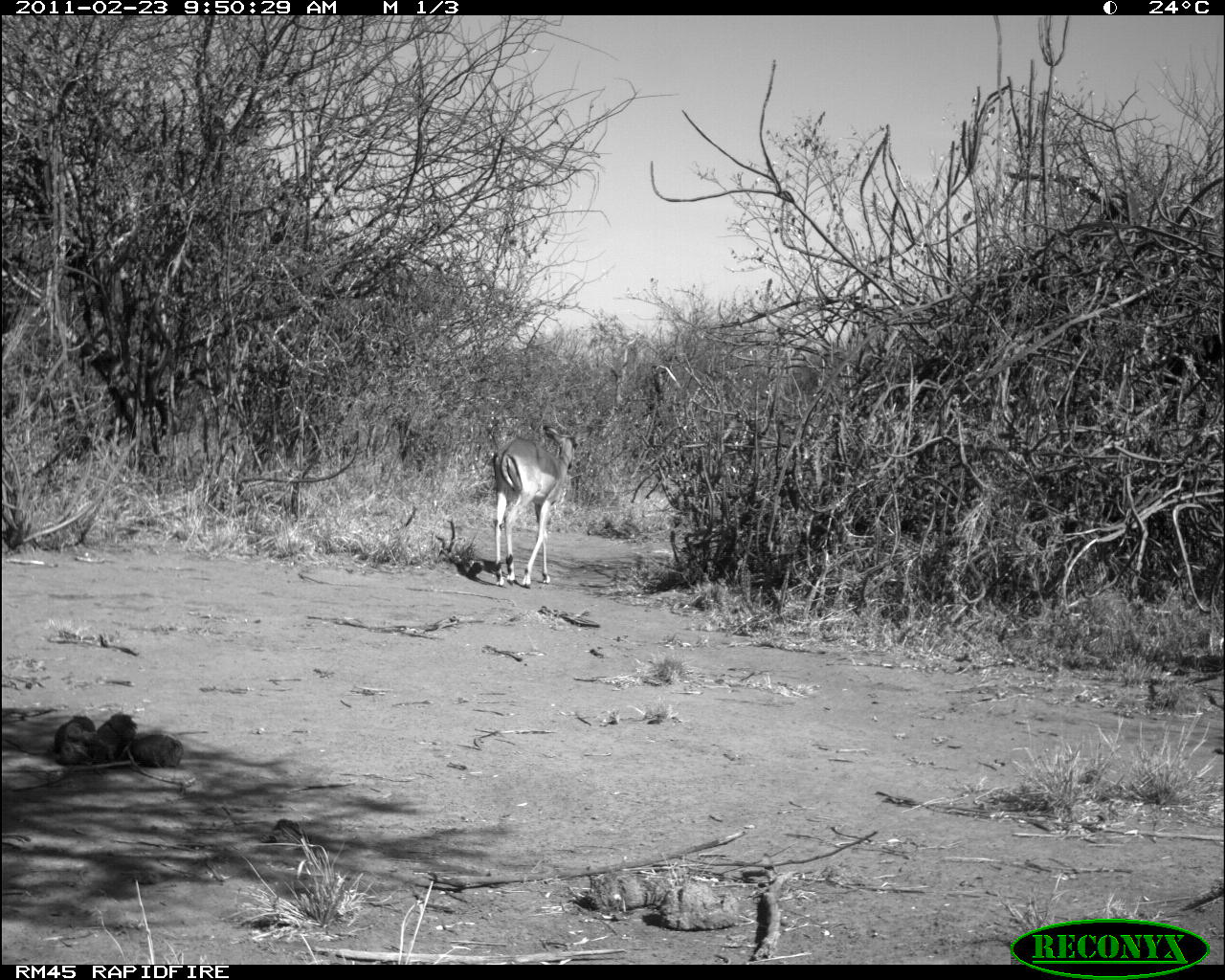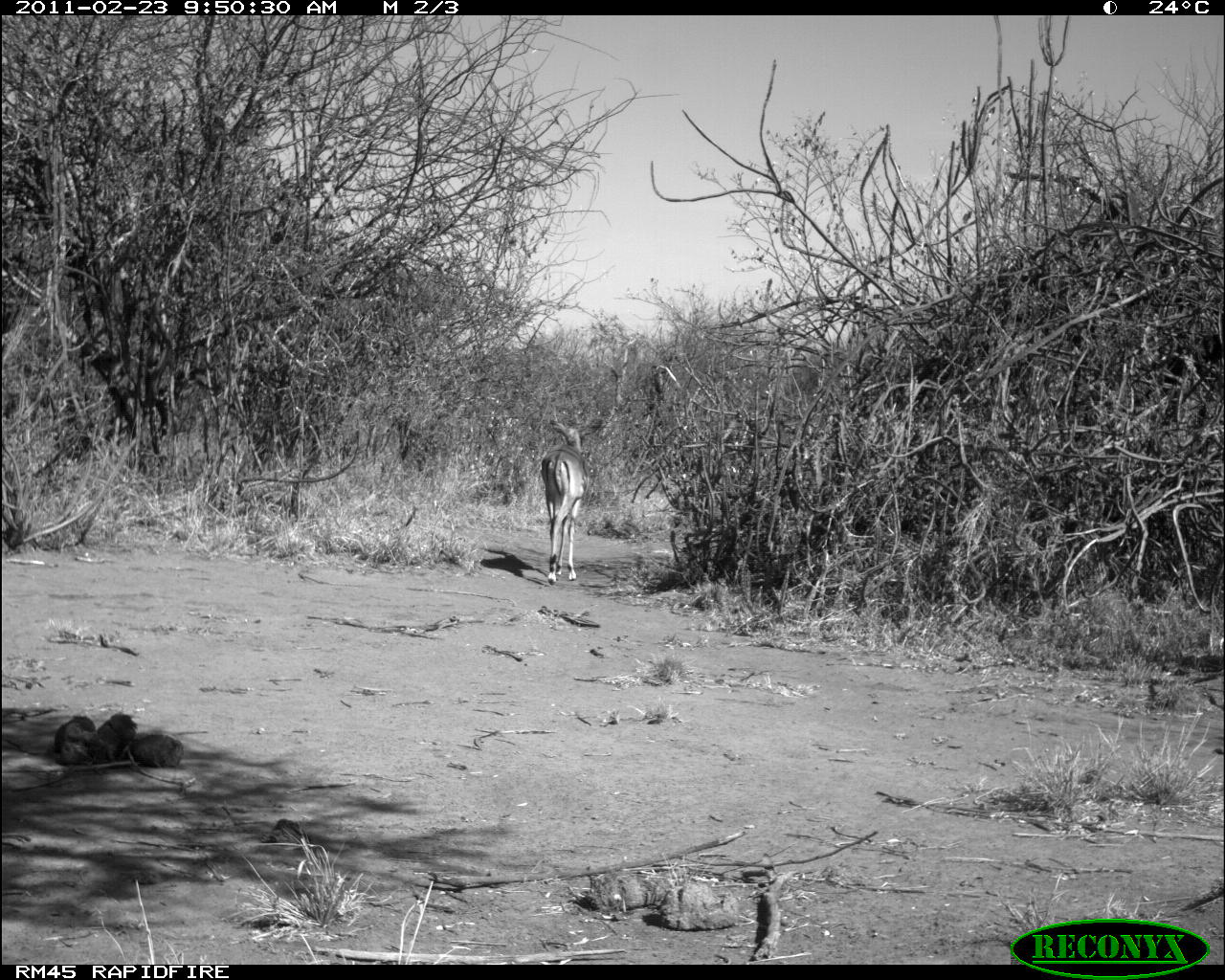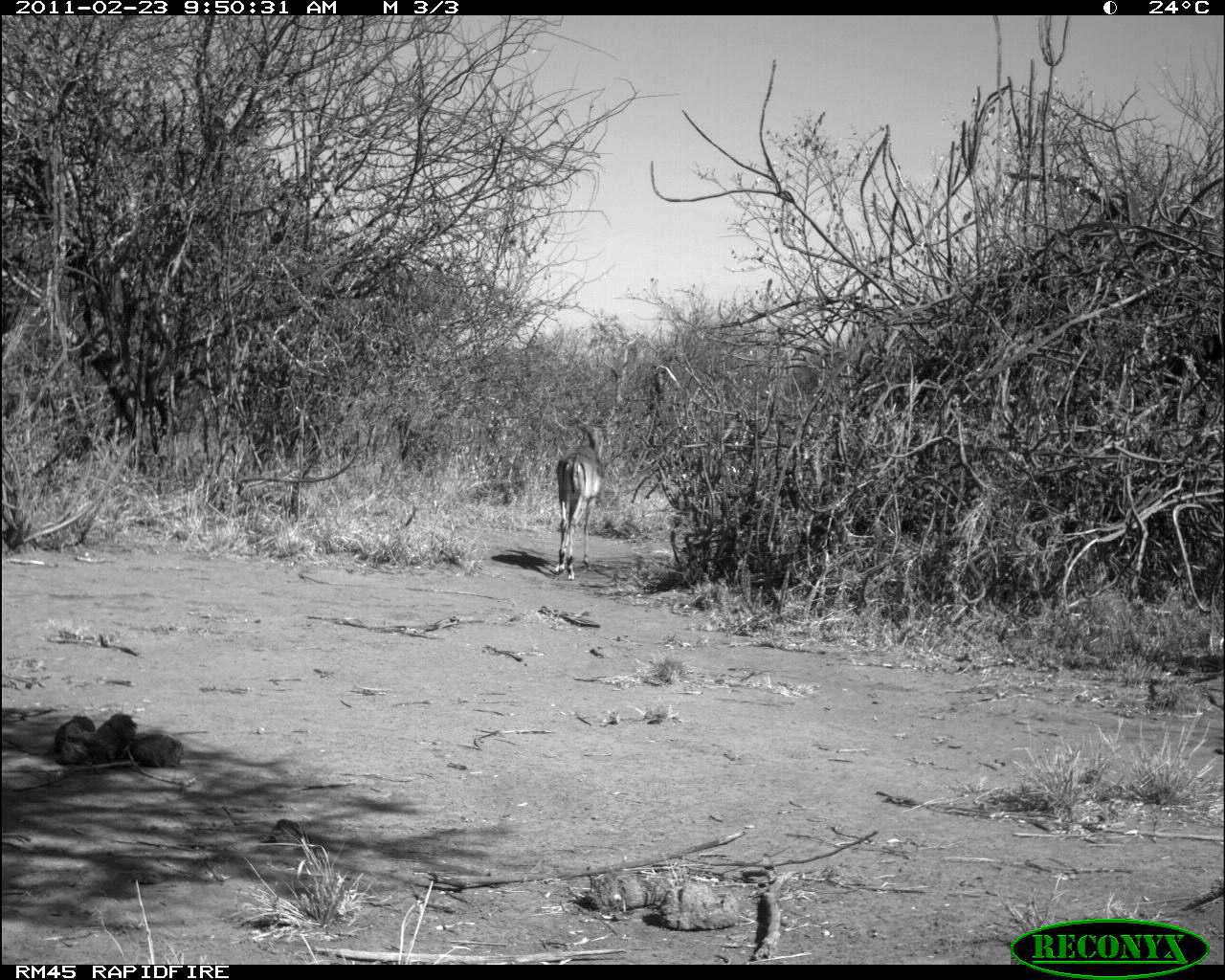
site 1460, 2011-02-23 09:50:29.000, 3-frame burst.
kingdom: Animalia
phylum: Chordata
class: Mammalia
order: Artiodactyla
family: Bovidae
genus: Aepyceros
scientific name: Aepyceros melampus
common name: impala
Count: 1.